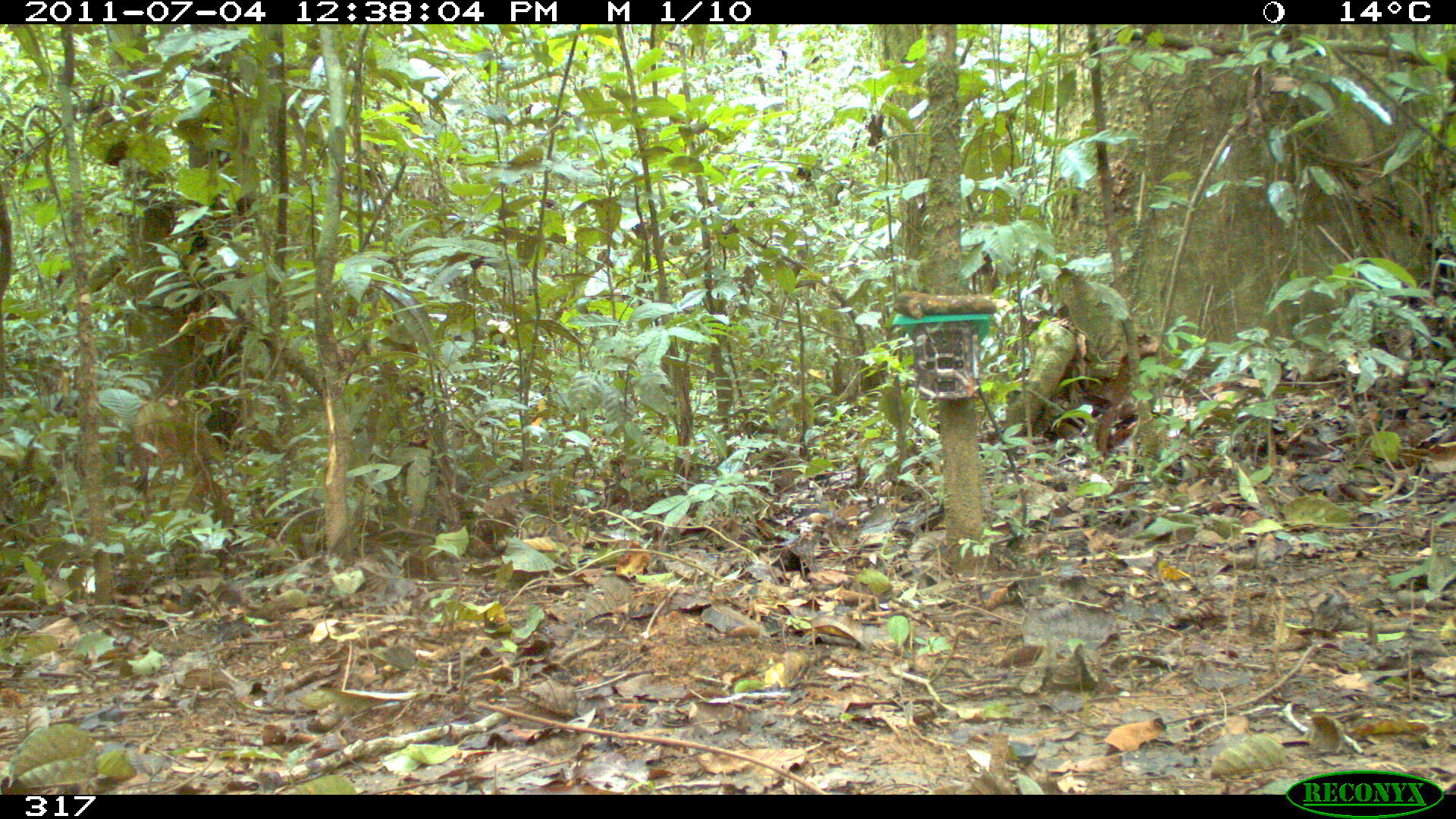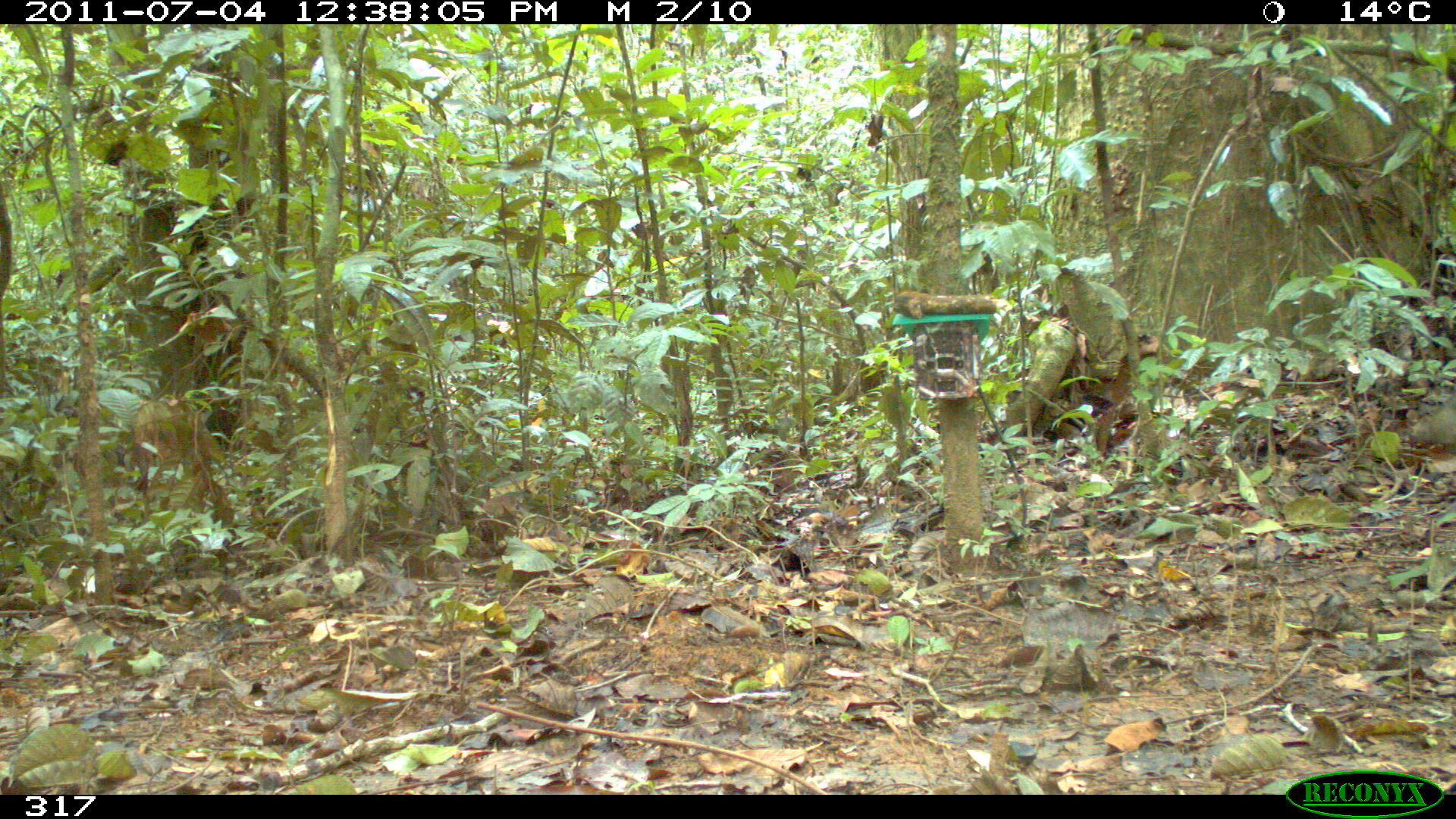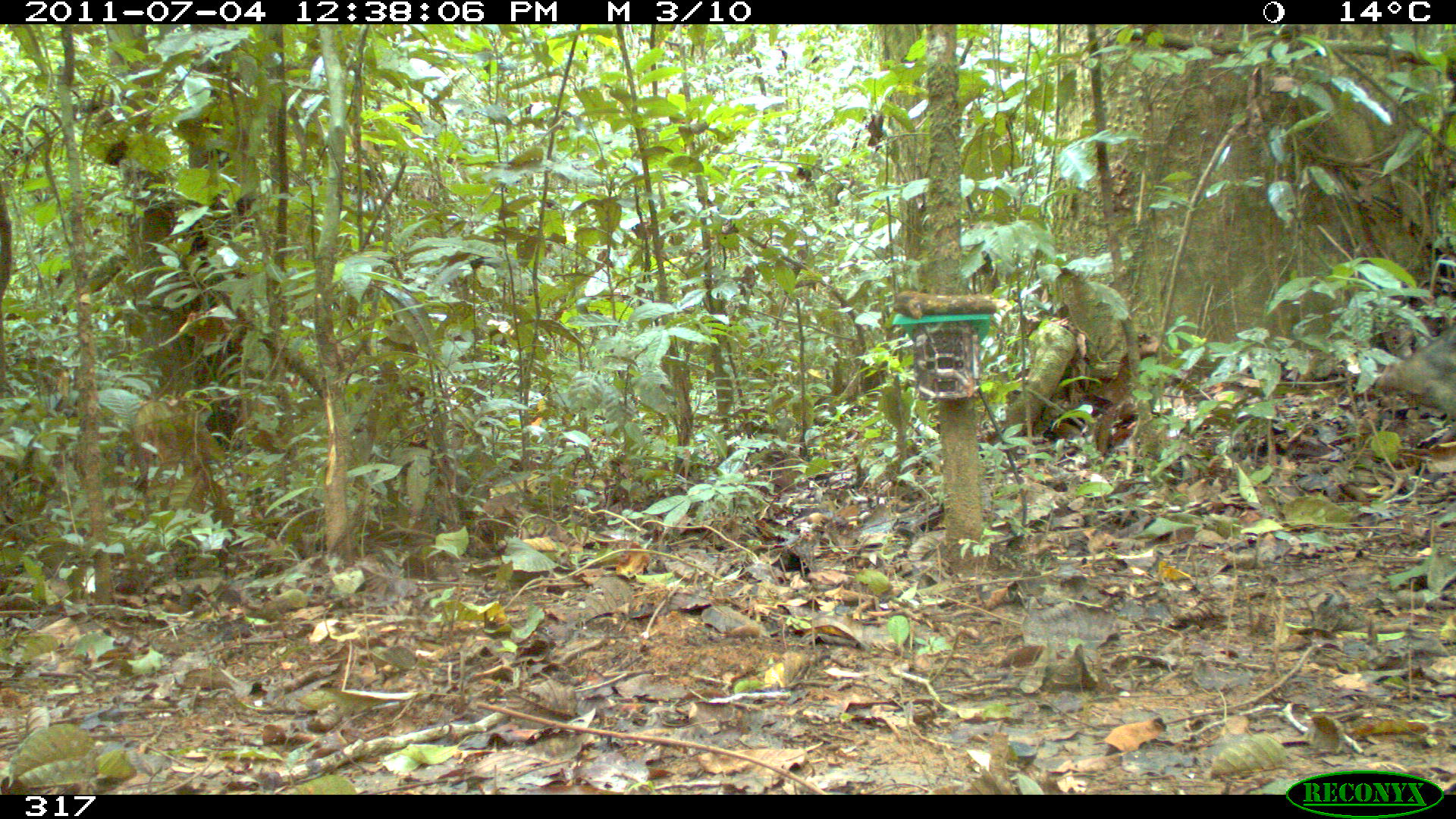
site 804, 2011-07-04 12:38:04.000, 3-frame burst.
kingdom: Animalia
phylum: Chordata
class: Mammalia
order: Artiodactyla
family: Tayassuidae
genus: Pecari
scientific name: Pecari tajacu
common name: collared peccary